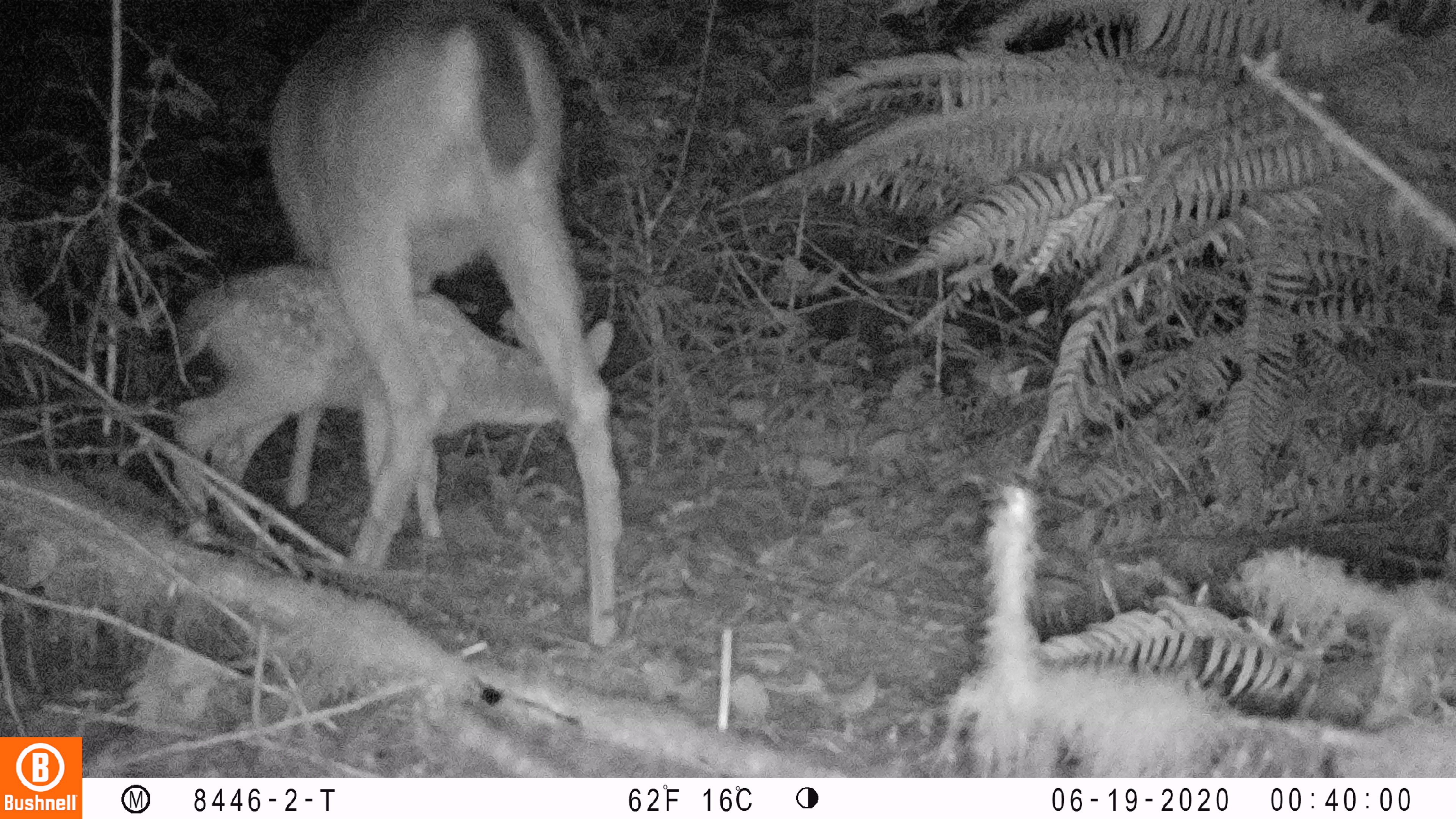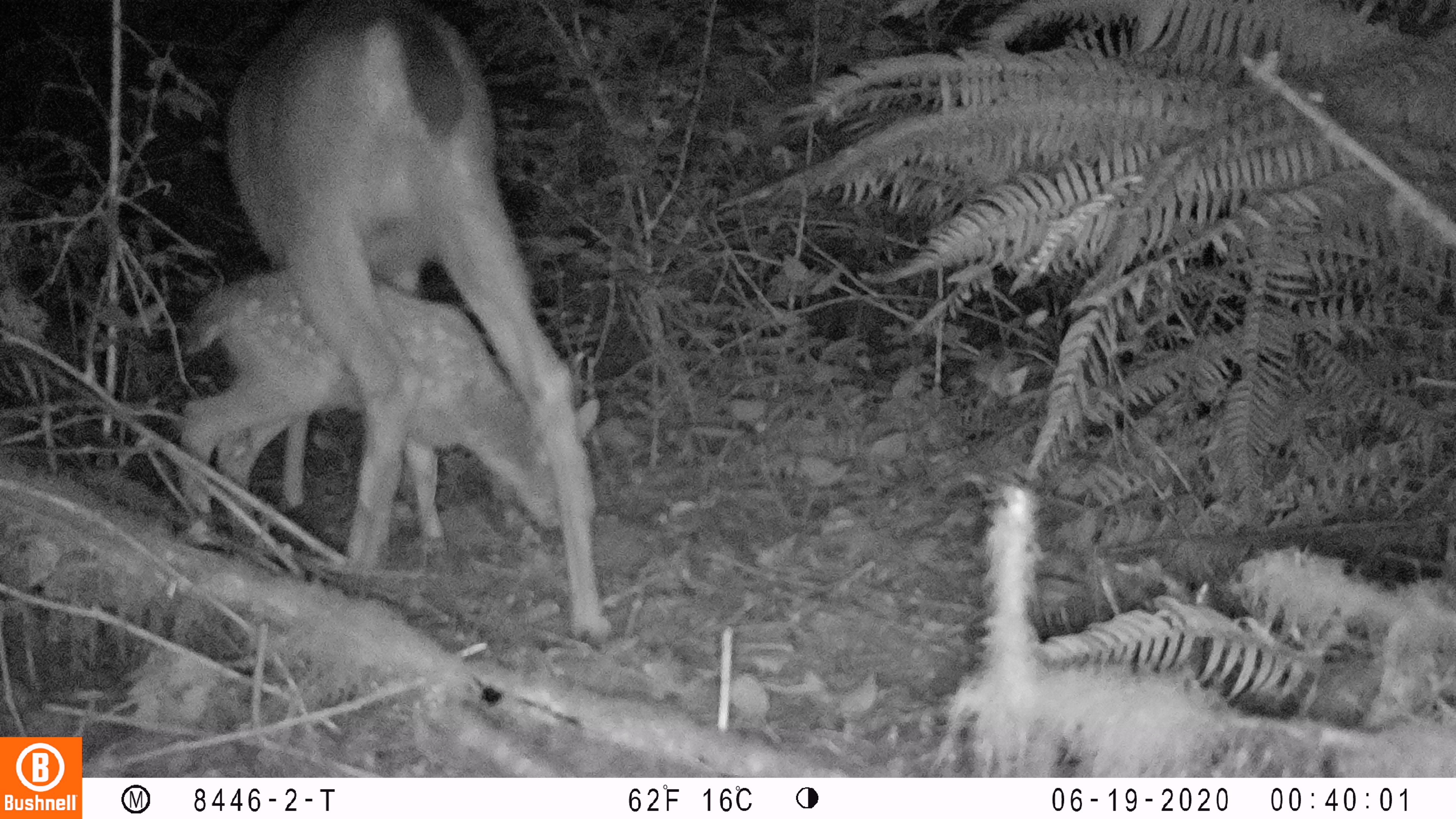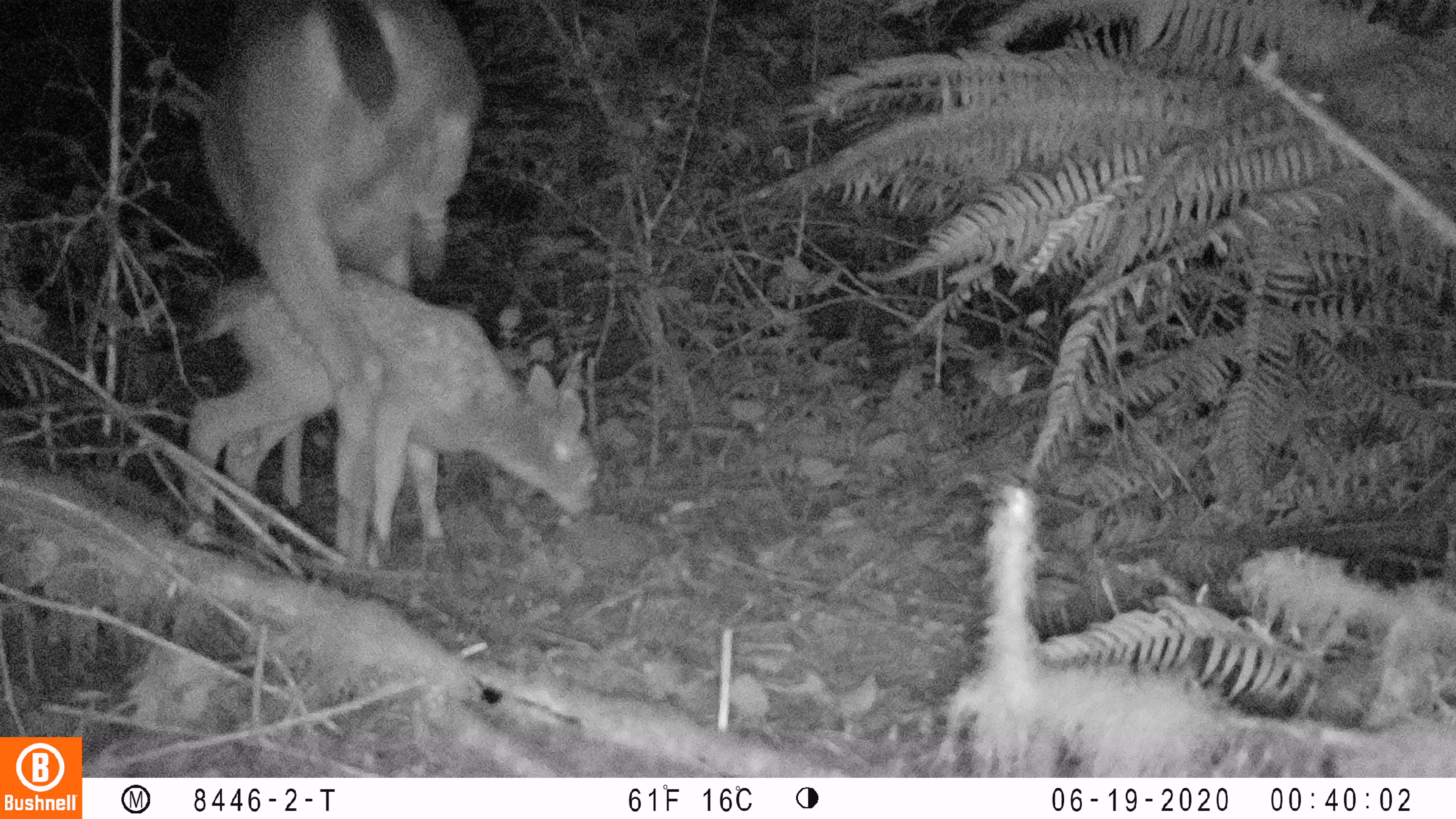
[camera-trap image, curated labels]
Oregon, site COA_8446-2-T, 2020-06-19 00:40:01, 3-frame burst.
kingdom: Animalia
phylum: Chordata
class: Mammalia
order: Artiodactyla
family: Cervidae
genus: Odocoileus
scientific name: Odocoileus hemionus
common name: black-tailed deer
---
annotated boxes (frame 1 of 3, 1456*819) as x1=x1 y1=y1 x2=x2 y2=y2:
black-tailed deer: x1=158 y1=0 x2=628 y2=660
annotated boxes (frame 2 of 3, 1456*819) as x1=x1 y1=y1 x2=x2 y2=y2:
black-tailed deer: x1=160 y1=0 x2=622 y2=655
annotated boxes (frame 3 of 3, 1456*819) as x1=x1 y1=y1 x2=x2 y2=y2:
black-tailed deer: x1=173 y1=0 x2=613 y2=594